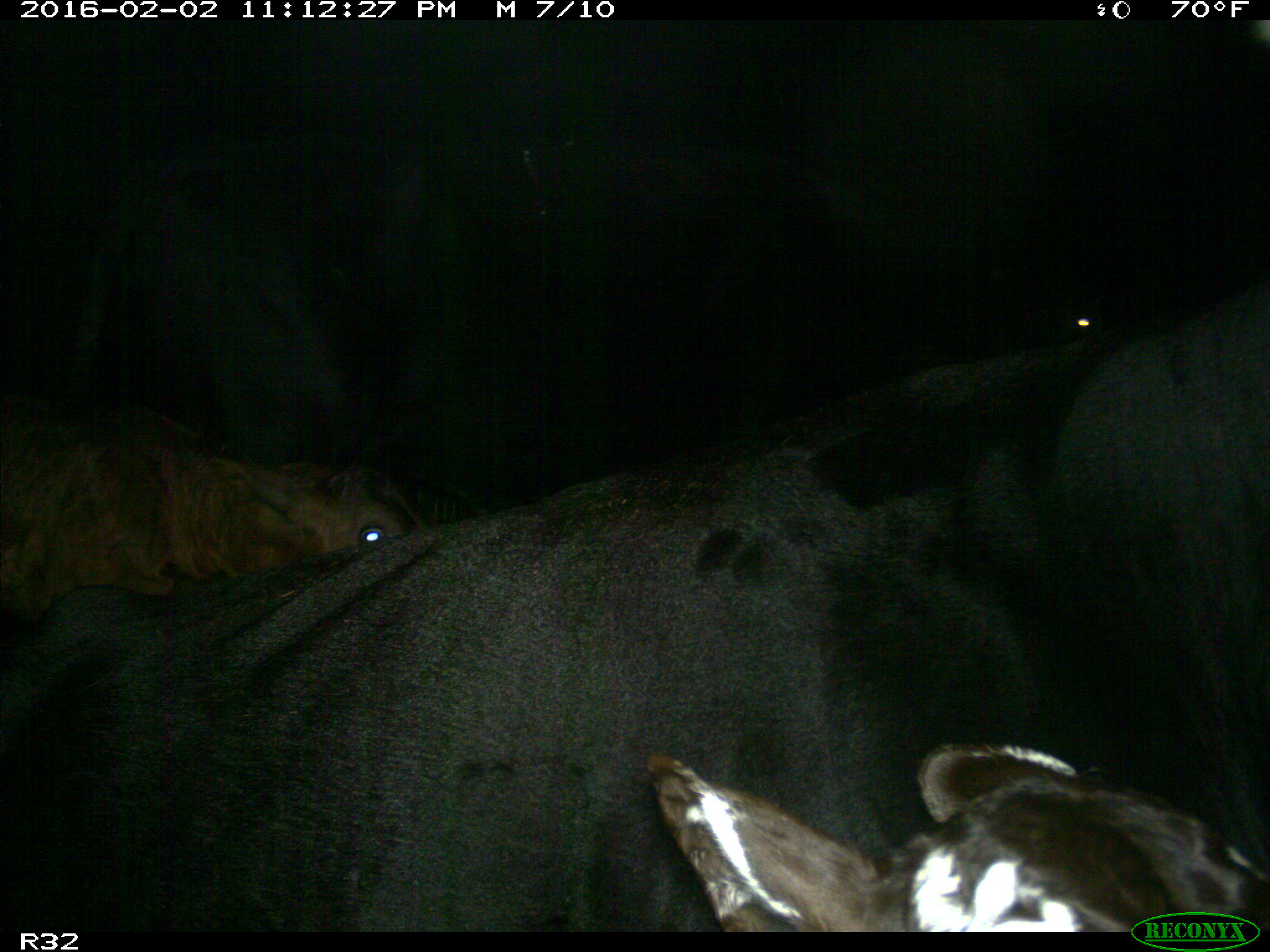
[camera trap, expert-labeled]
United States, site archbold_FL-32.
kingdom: Animalia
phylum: Chordata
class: Mammalia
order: Artiodactyla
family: Bovidae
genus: Bos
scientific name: Bos taurus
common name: domestic cow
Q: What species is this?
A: Bos taurus (domestic cow).